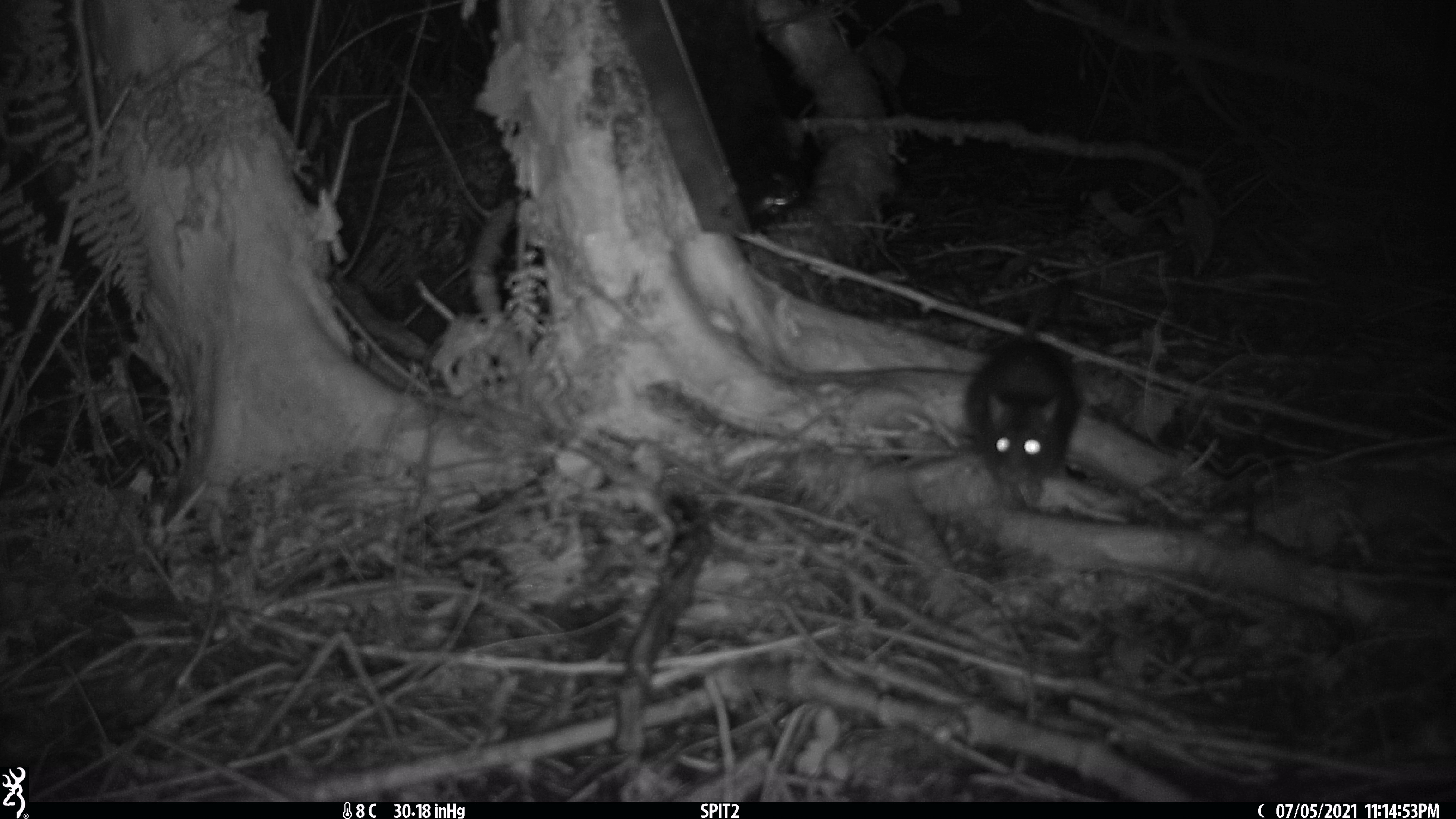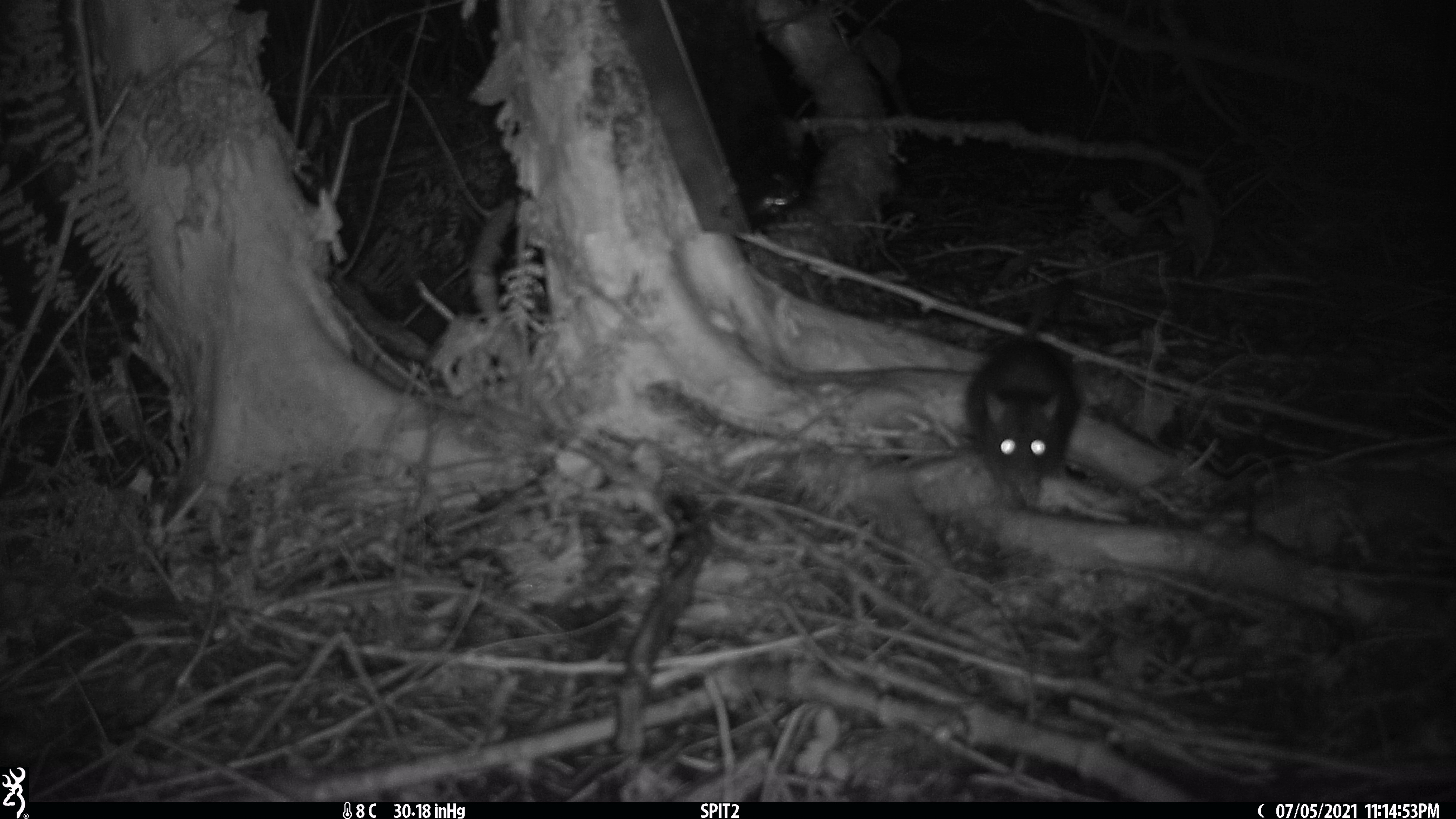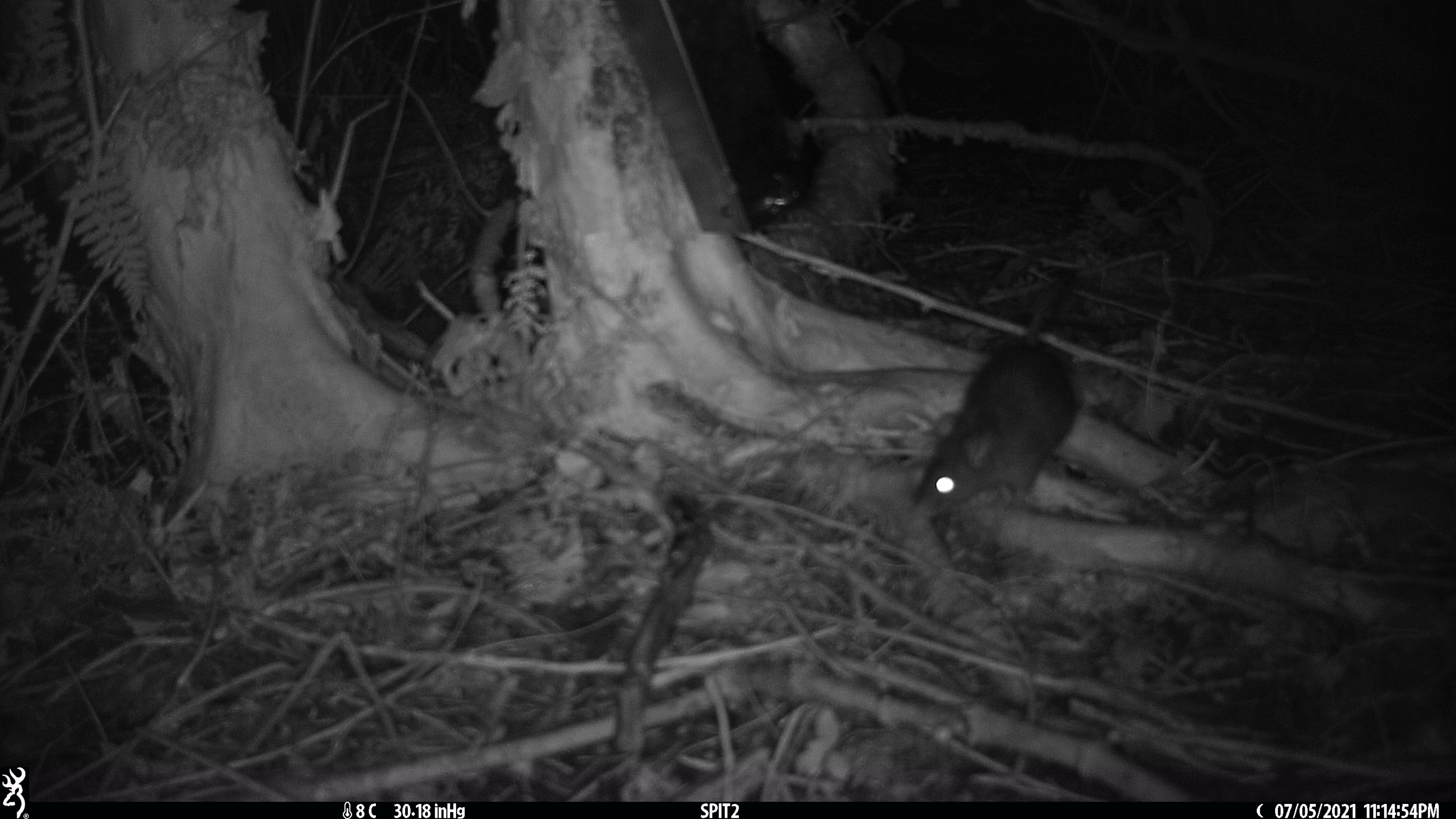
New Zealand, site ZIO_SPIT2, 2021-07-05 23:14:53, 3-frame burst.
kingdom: Animalia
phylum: Chordata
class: Mammalia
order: Rodentia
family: Muridae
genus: Rattus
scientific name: Rattus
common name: rat